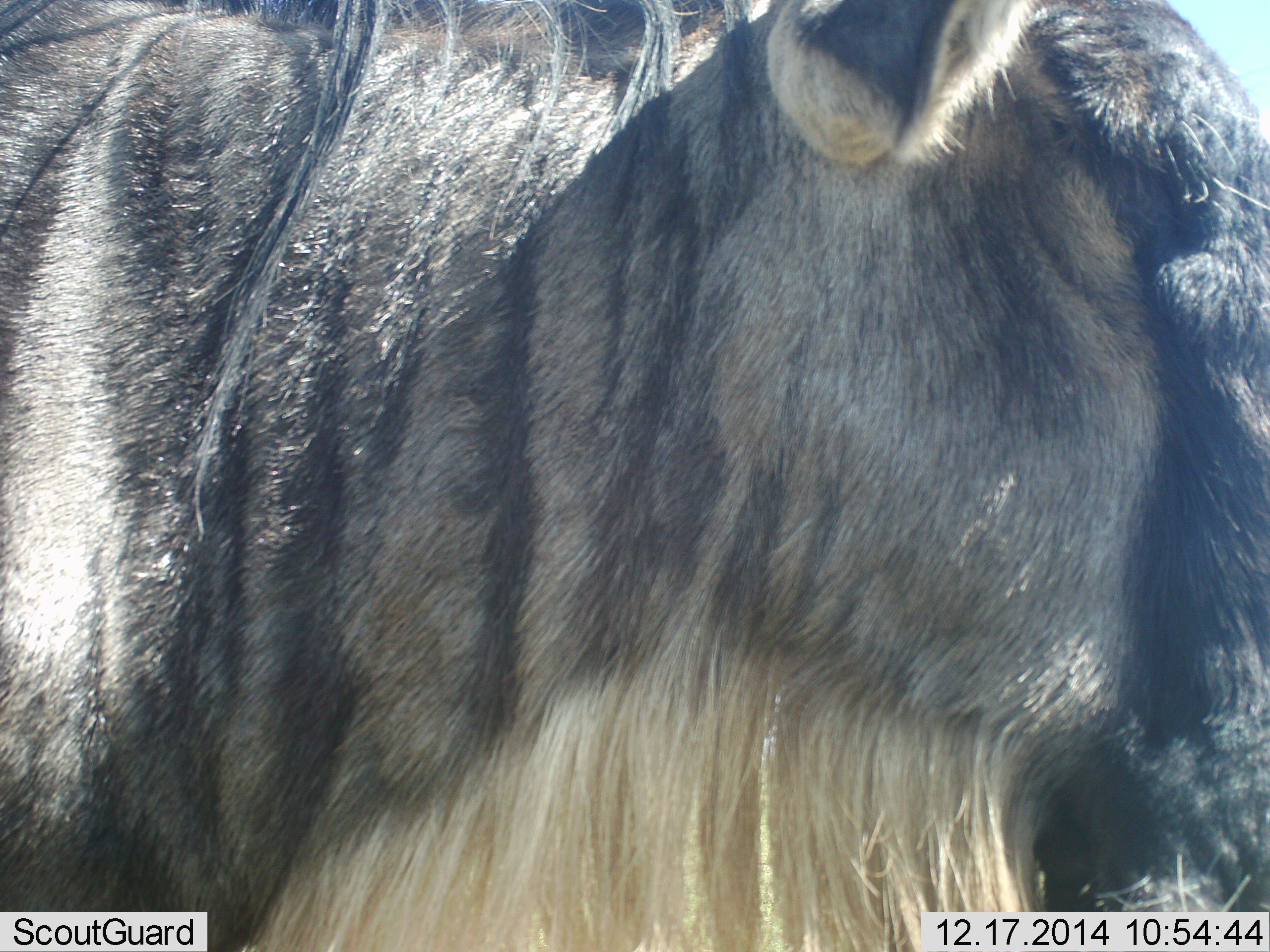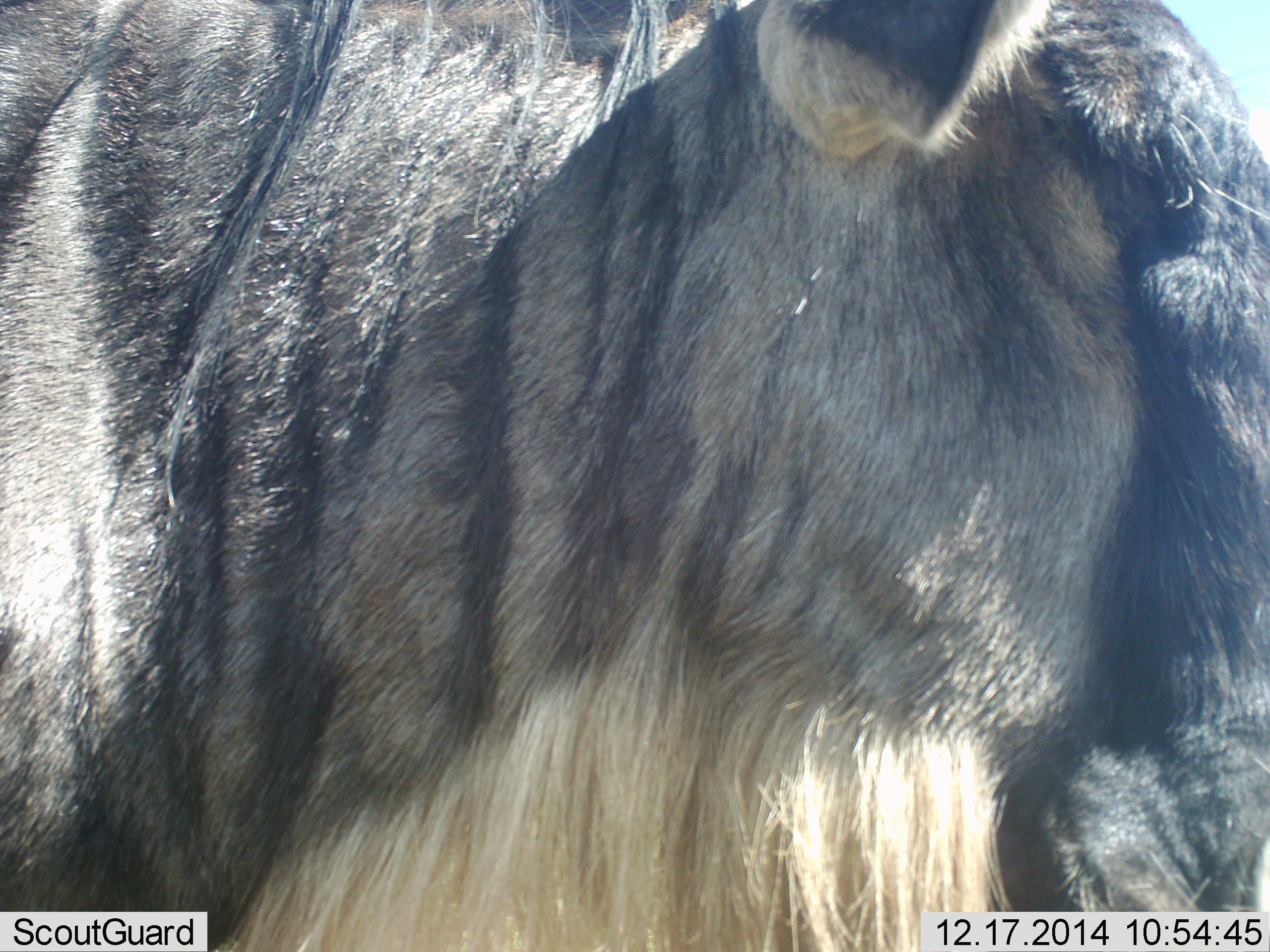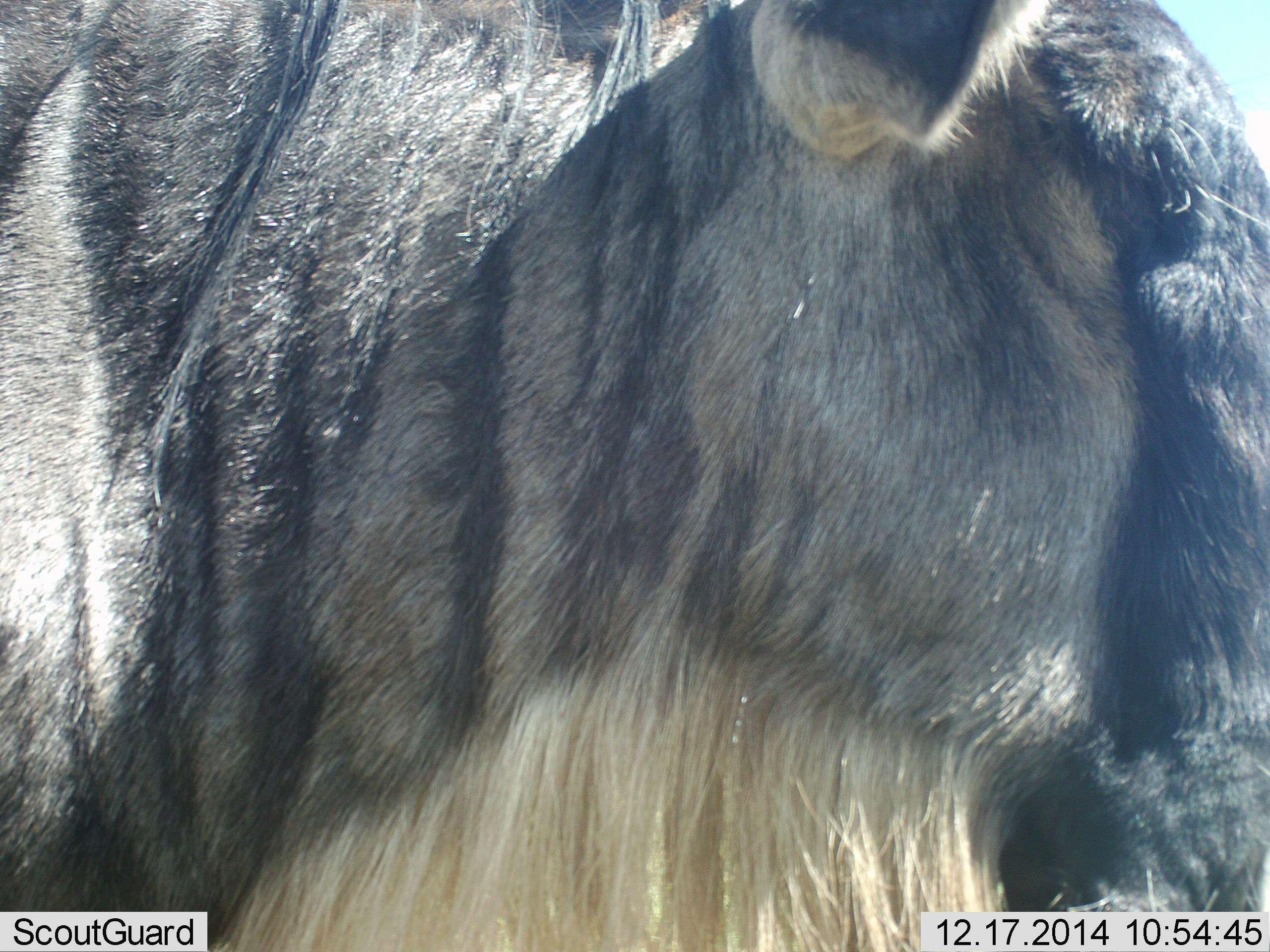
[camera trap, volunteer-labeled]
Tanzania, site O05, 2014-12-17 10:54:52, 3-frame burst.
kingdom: Animalia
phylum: Chordata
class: Mammalia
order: Artiodactyla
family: Bovidae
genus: Connochaetes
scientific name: Connochaetes taurinus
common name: blue wildebeest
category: wildebeest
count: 1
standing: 100%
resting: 0%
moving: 0%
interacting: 0%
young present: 0%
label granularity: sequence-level